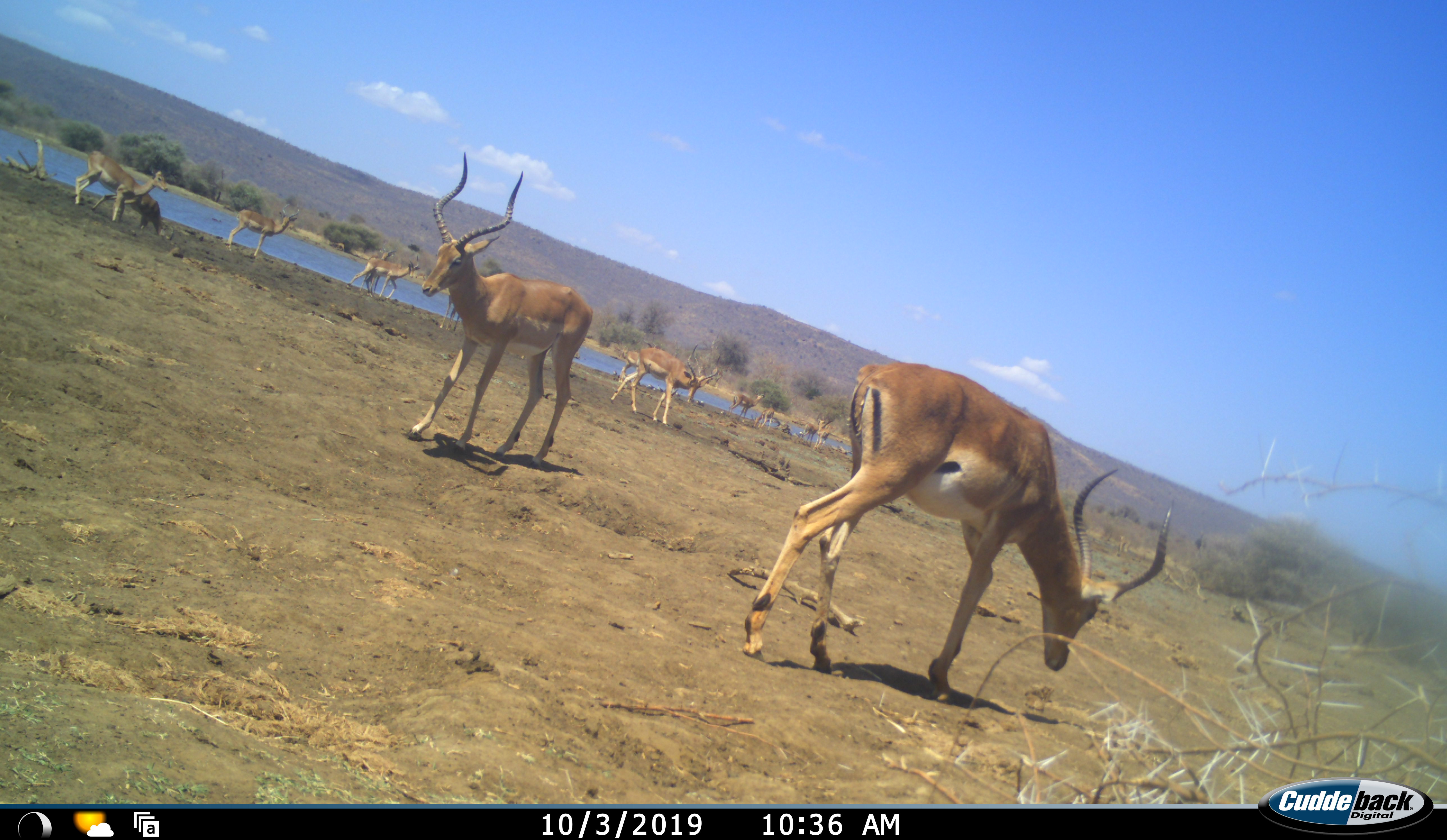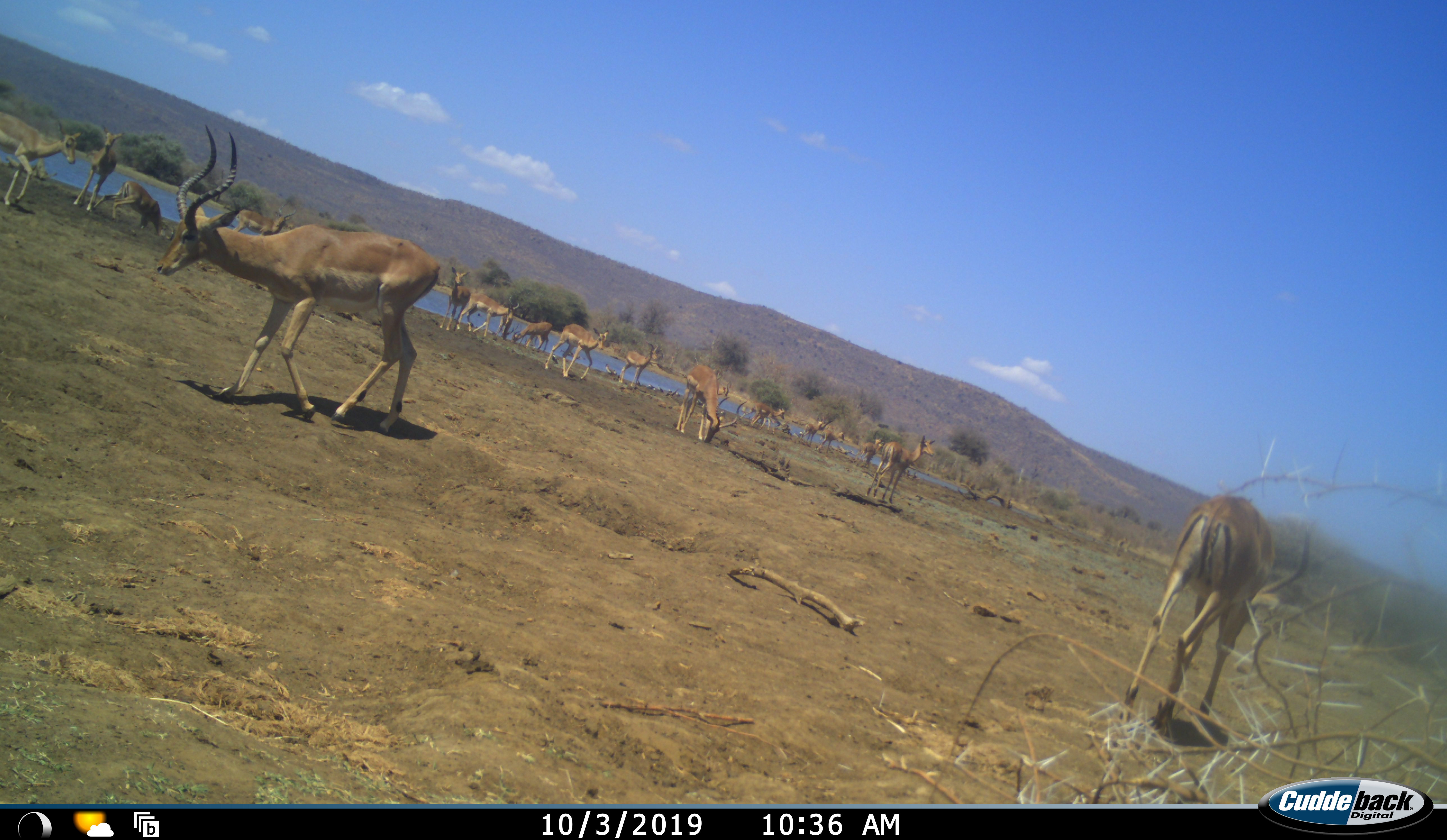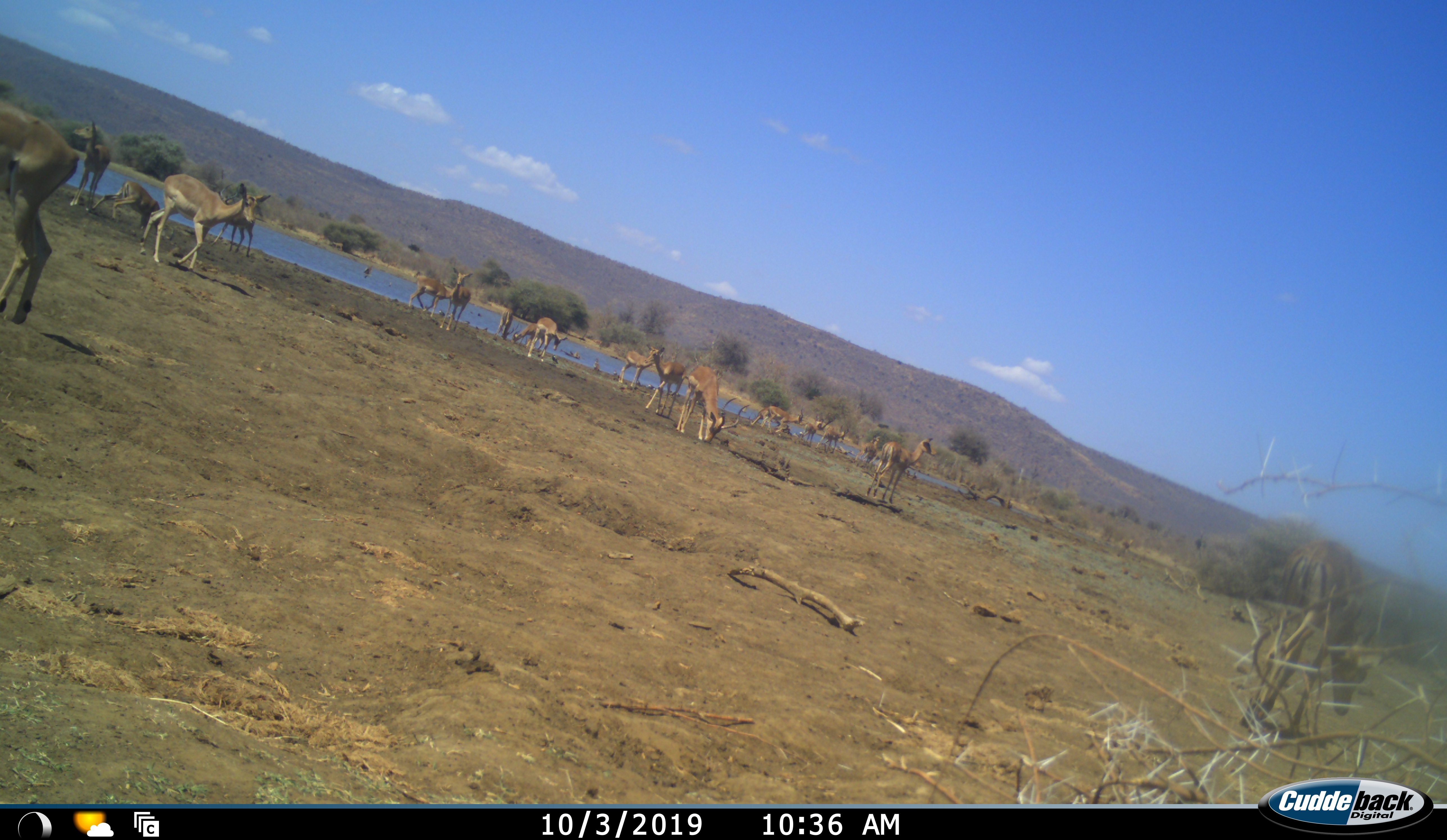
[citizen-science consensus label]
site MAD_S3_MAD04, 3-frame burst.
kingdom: Animalia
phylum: Chordata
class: Mammalia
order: Artiodactyla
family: Bovidae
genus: Aepyceros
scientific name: Aepyceros melampus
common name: impala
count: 11-50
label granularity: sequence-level